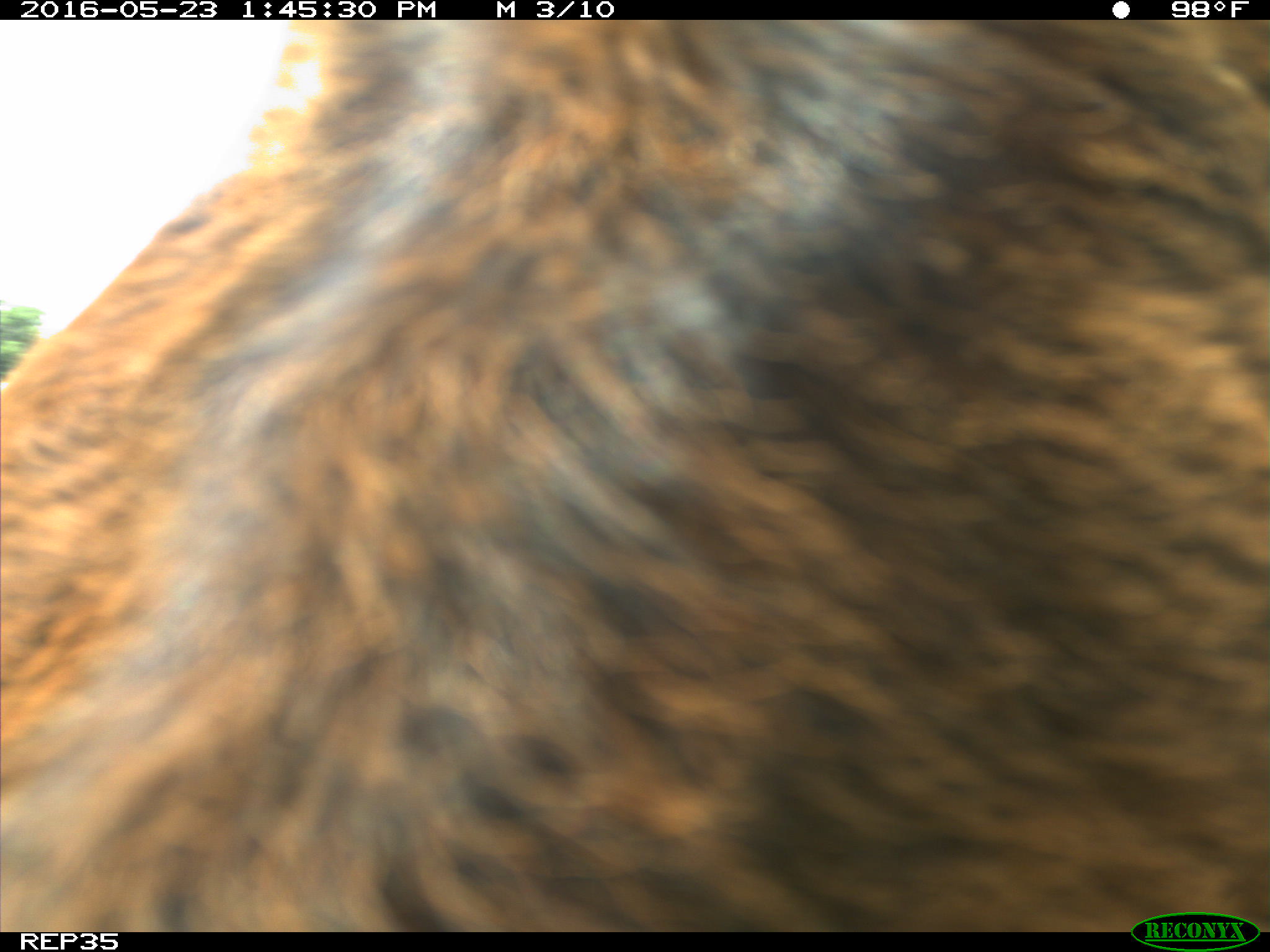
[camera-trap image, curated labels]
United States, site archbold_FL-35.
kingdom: Animalia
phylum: Chordata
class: Mammalia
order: Artiodactyla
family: Bovidae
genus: Bos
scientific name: Bos taurus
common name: domestic cow